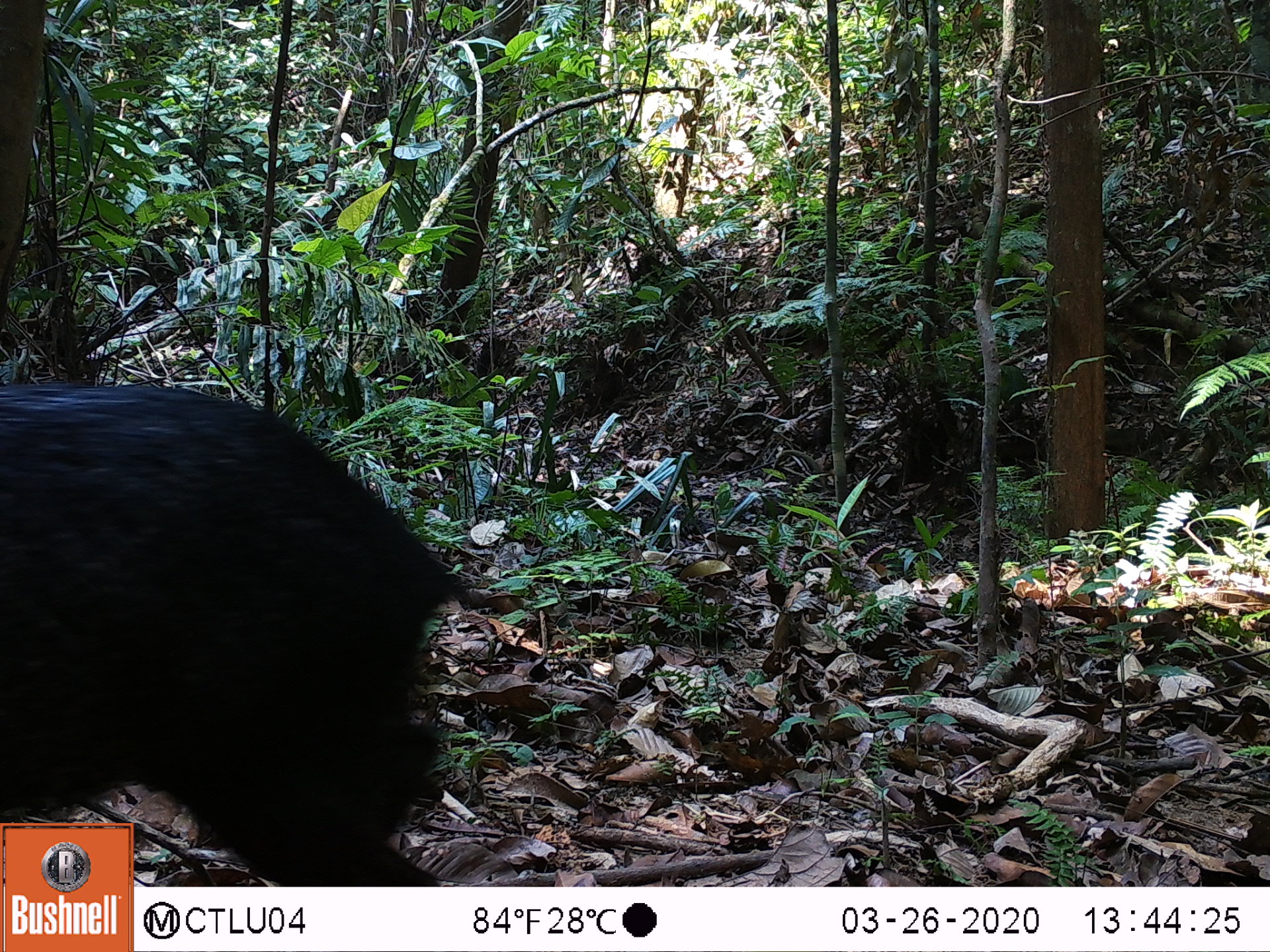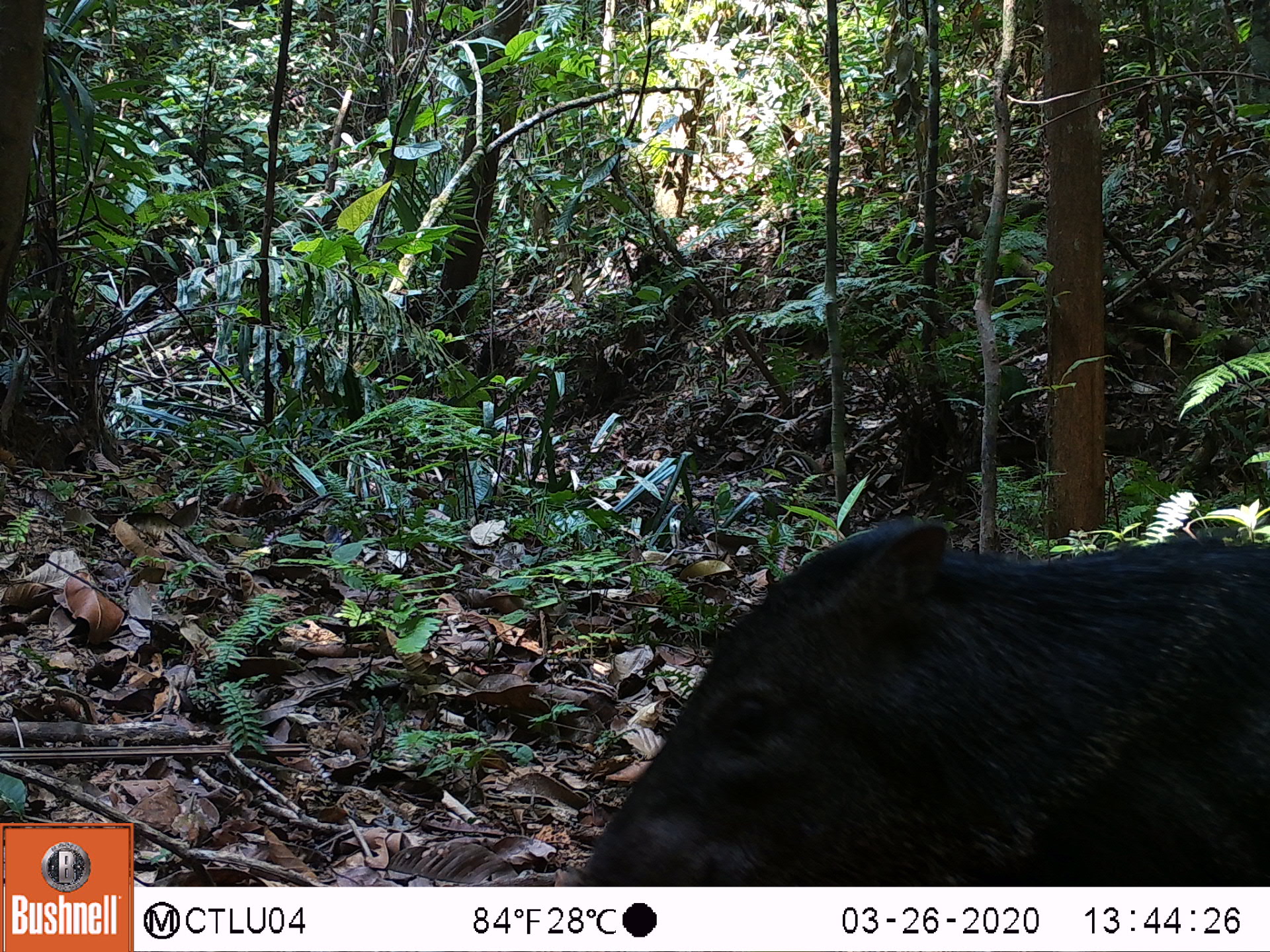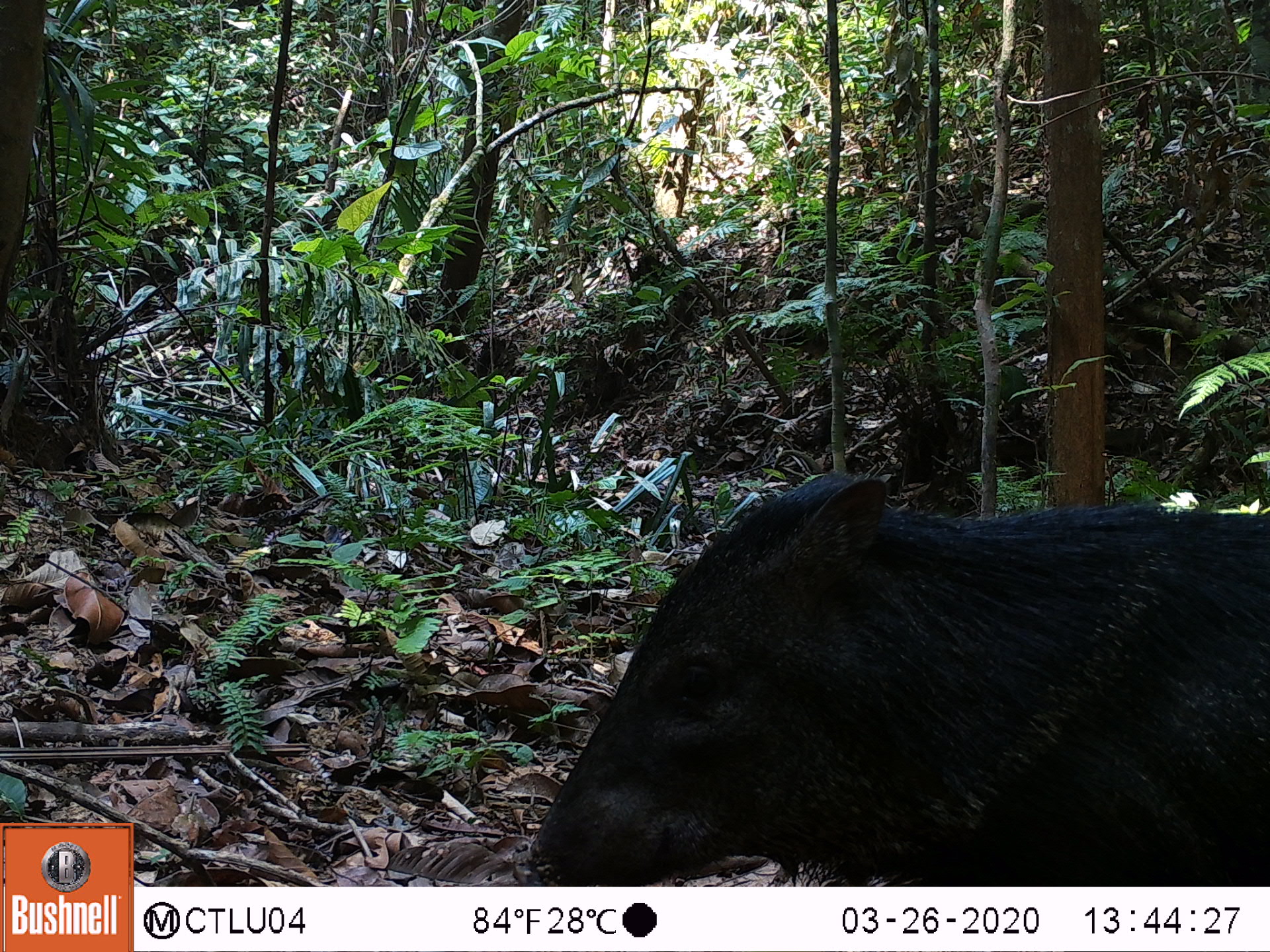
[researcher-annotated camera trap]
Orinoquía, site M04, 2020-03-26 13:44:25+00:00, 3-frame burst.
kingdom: Animalia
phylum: Chordata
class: Mammalia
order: Artiodactyla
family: Tayassuidae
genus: Pecari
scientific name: Pecari tajacu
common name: collared peccary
Collared peccary (Pecari tajacu).